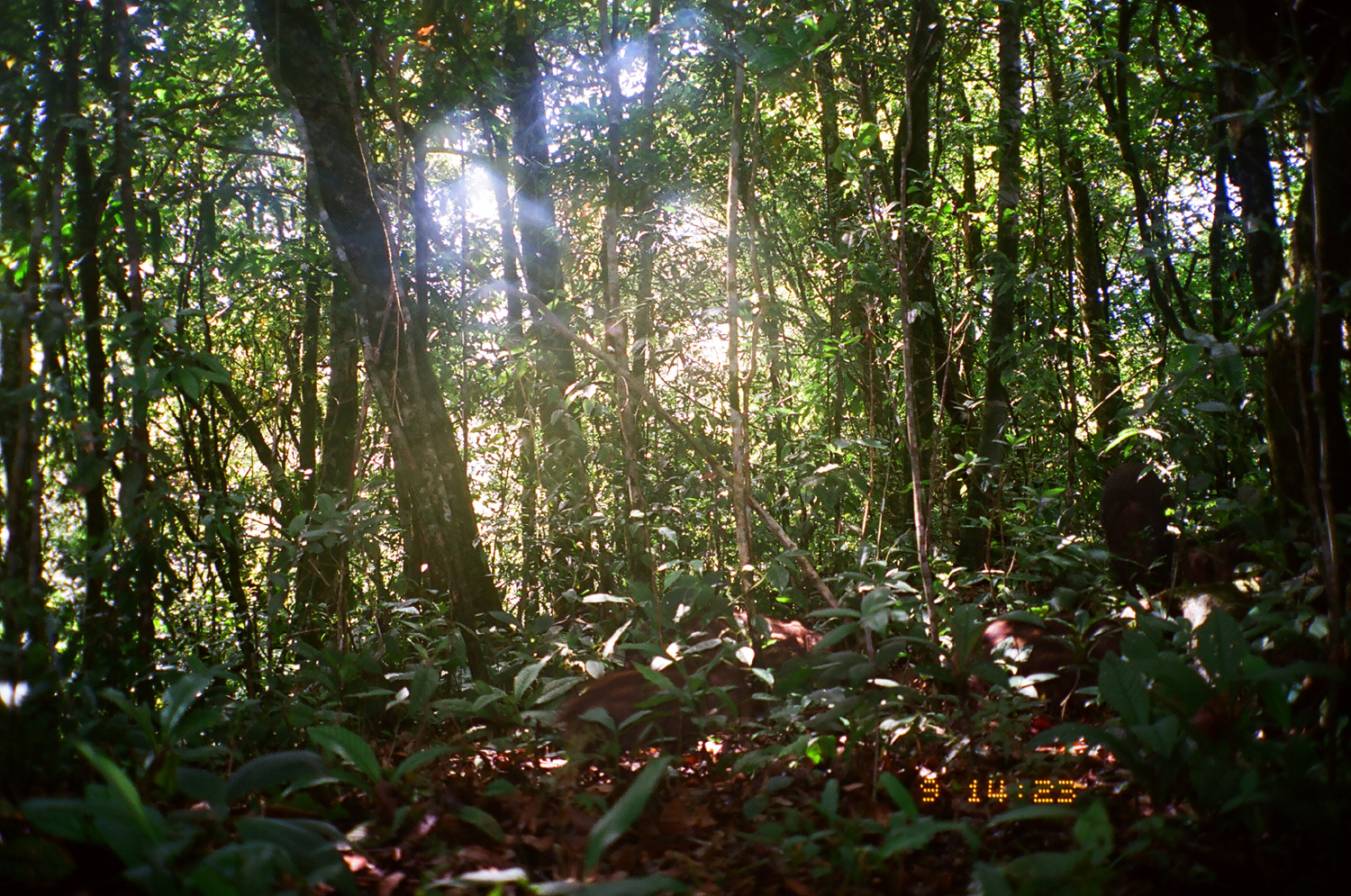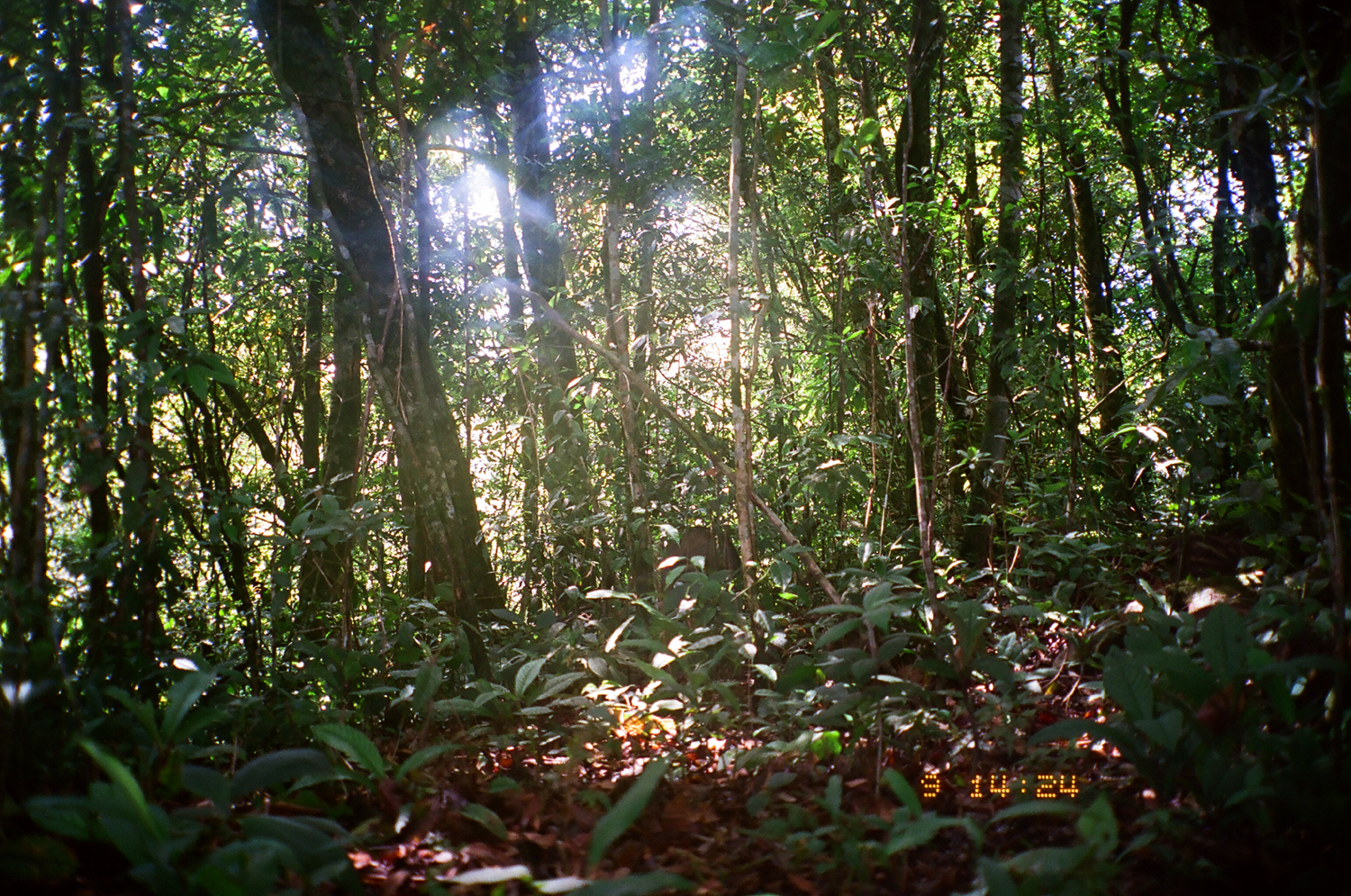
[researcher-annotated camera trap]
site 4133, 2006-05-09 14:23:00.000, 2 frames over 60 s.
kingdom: Animalia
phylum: Chordata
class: Mammalia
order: Artiodactyla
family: Suidae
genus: Sus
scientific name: Sus scrofa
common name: wild boar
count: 2